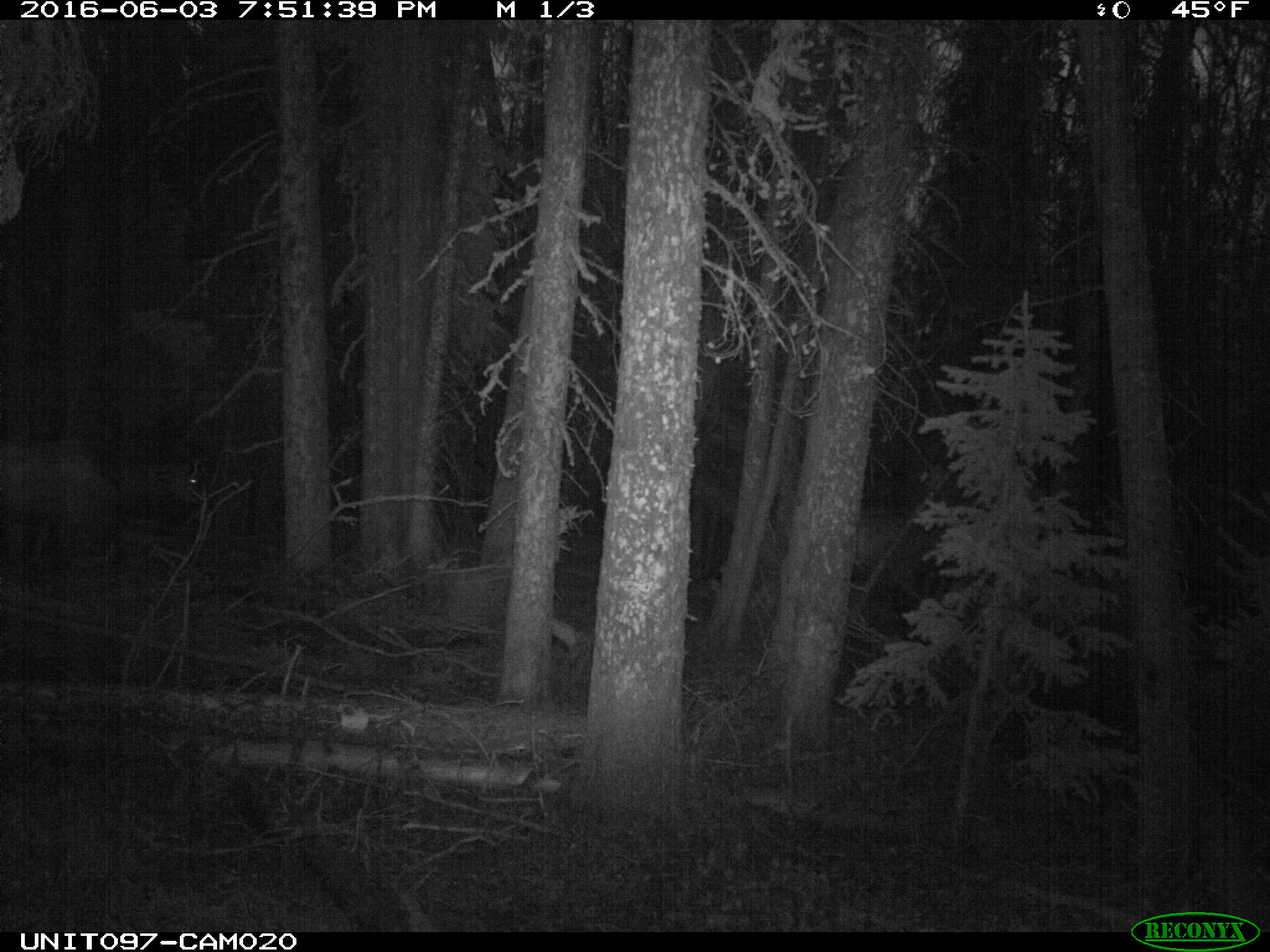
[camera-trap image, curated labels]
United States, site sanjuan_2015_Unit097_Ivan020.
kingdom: Animalia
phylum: Chordata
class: Mammalia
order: Artiodactyla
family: Cervidae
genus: Cervus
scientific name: Cervus elaphus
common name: red deer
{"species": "Cervus elaphus (red deer)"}